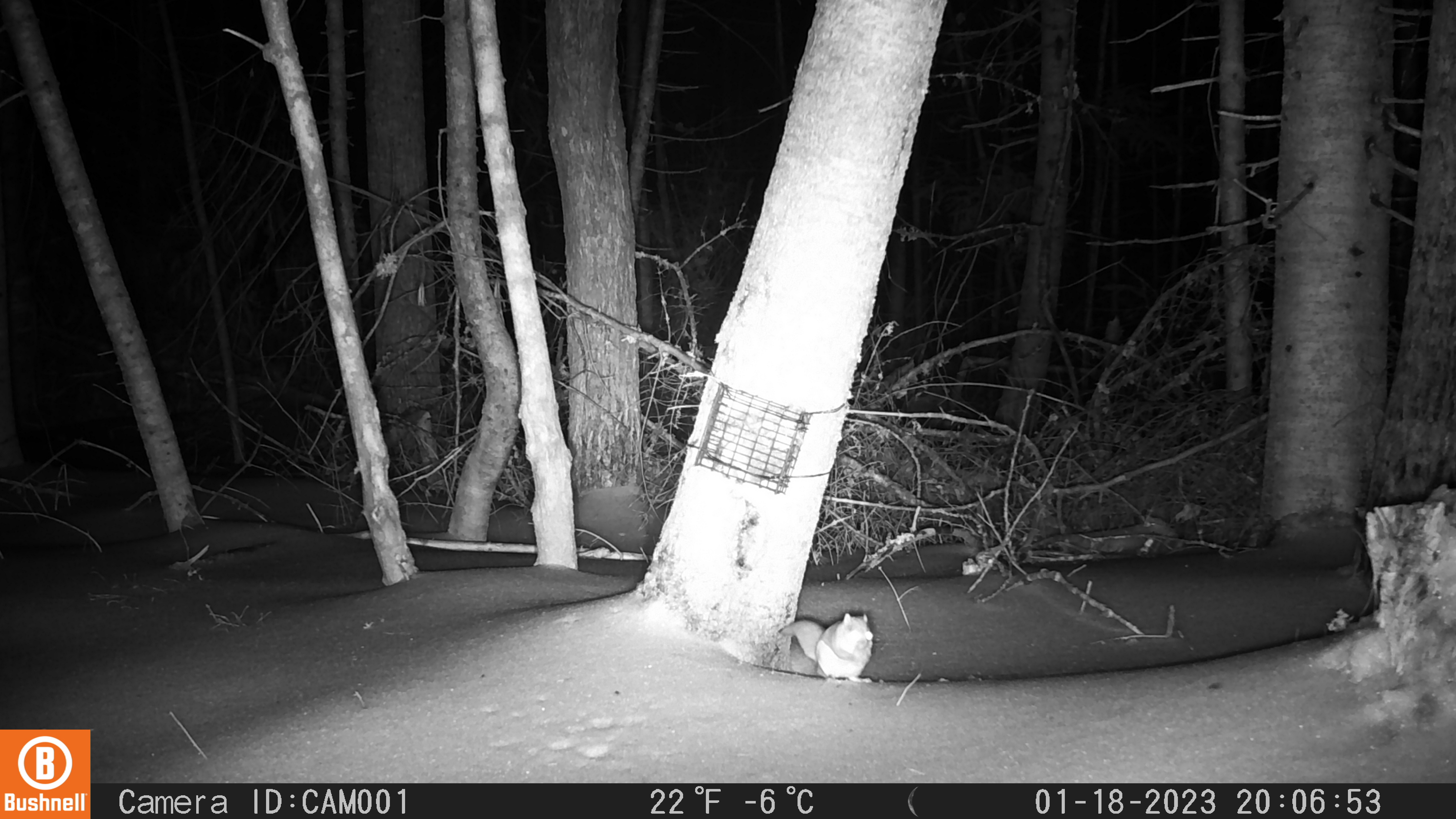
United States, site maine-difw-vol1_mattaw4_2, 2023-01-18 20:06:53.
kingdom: Animalia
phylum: Chordata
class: Mammalia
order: Rodentia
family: Sciuridae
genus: Glaucomys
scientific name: Glaucomys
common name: flying squirrel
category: flying squirrel sp.